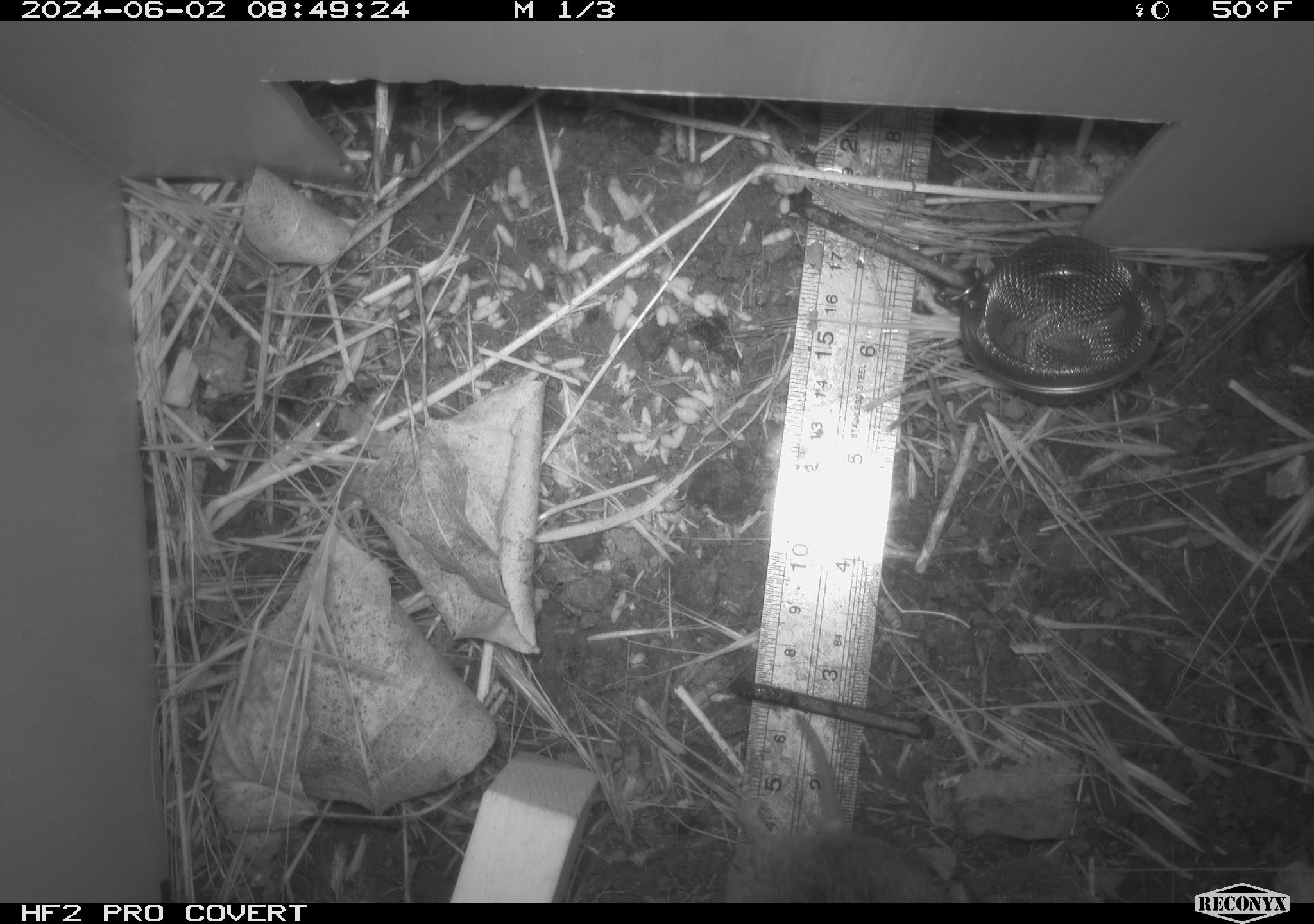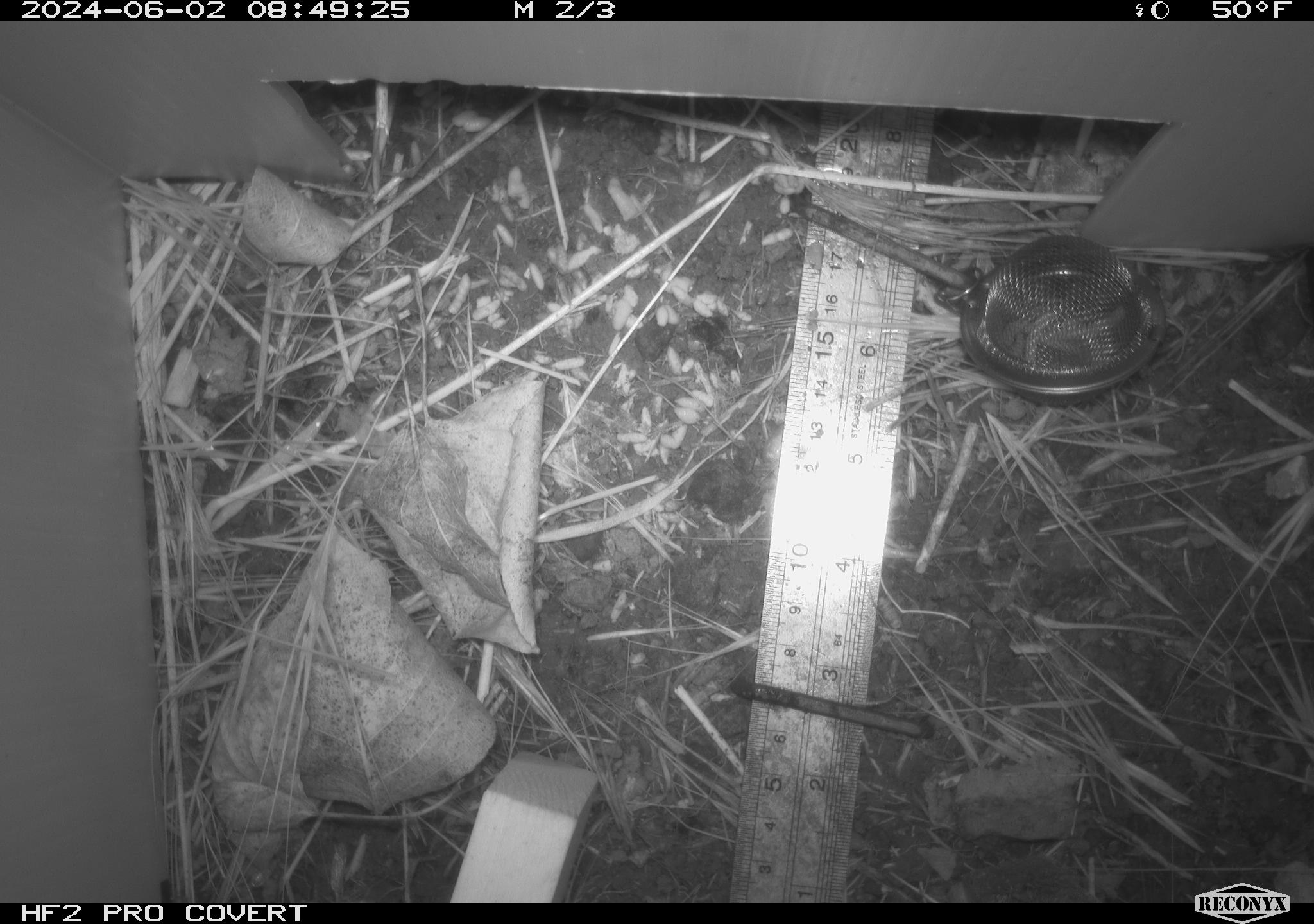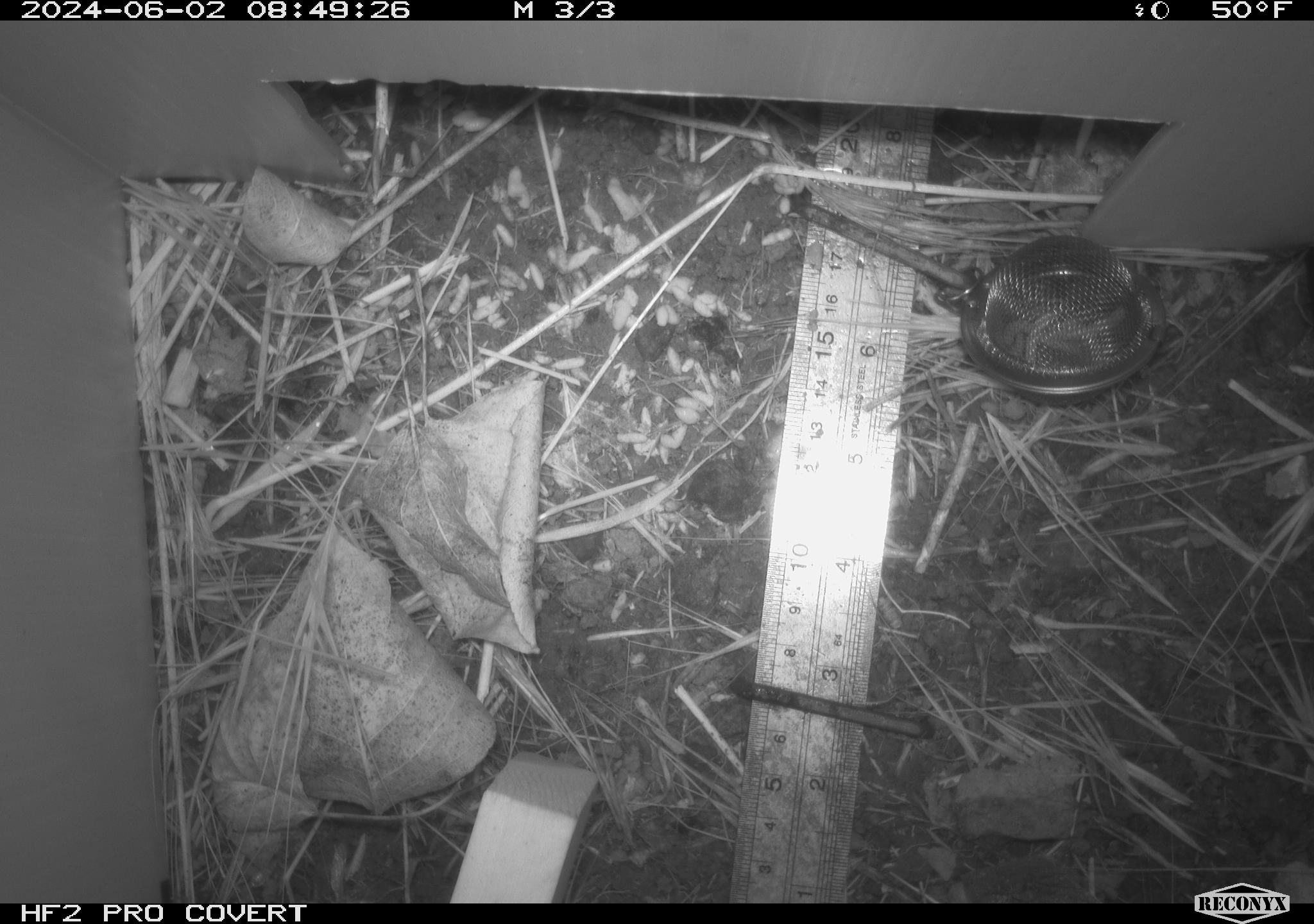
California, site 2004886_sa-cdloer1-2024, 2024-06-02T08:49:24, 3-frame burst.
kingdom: Animalia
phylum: Chordata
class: Mammalia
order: Rodentia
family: Cricetidae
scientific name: Arvicolinae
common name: voles, lemmings, and muskrats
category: arvicolinae subfamily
Arvicolinae subfamily (voles, lemmings, and muskrats) (Arvicolinae).